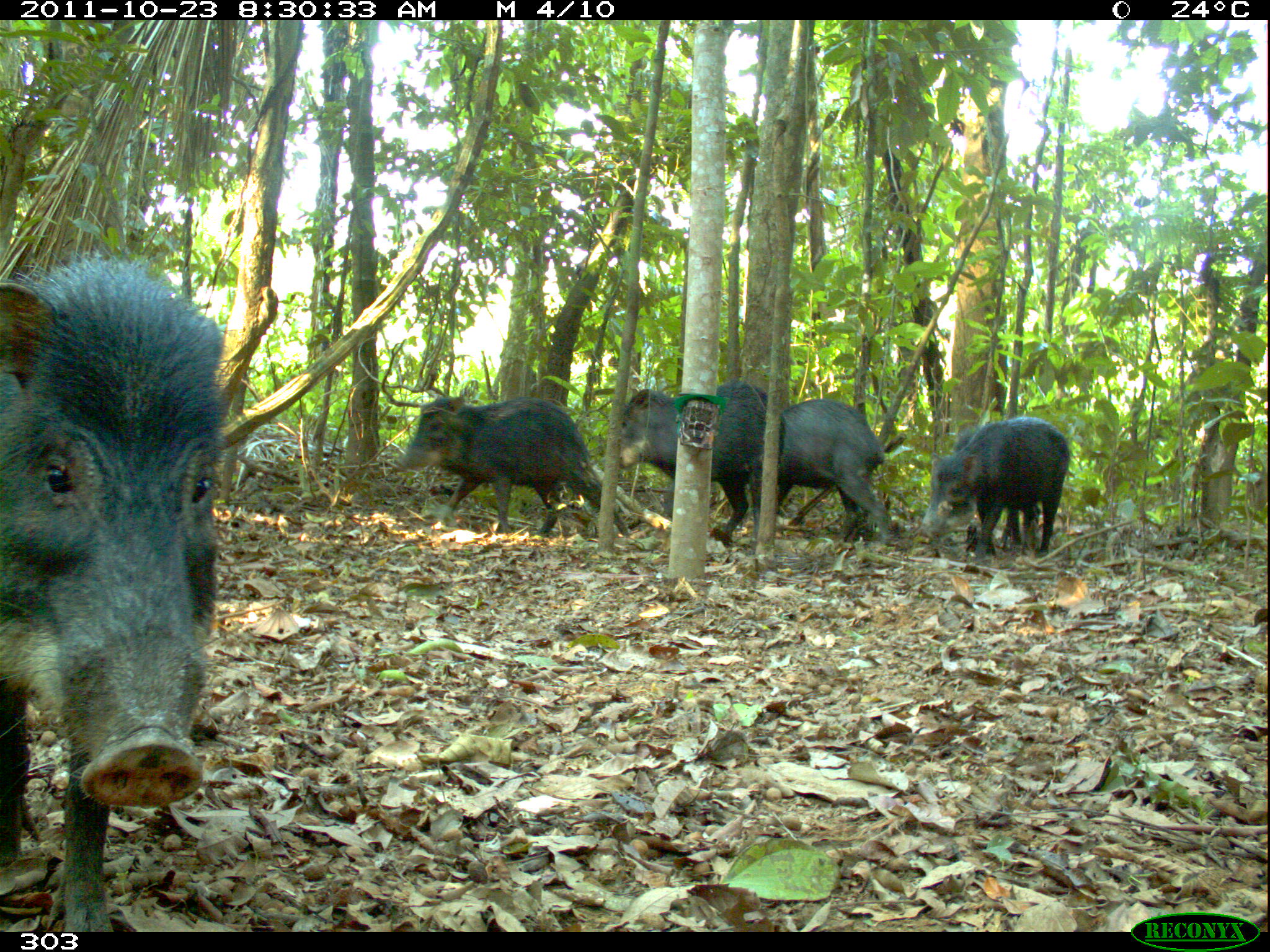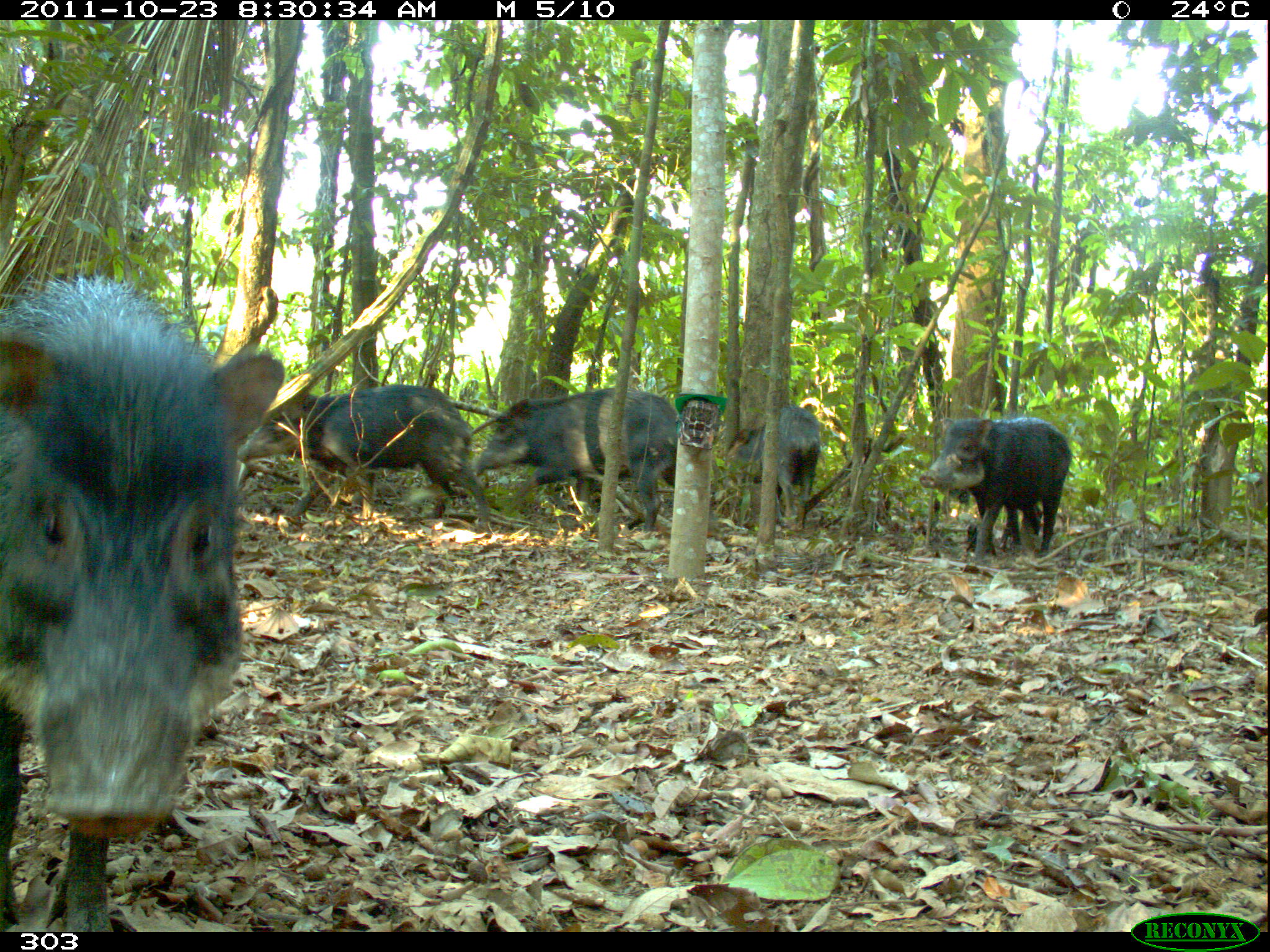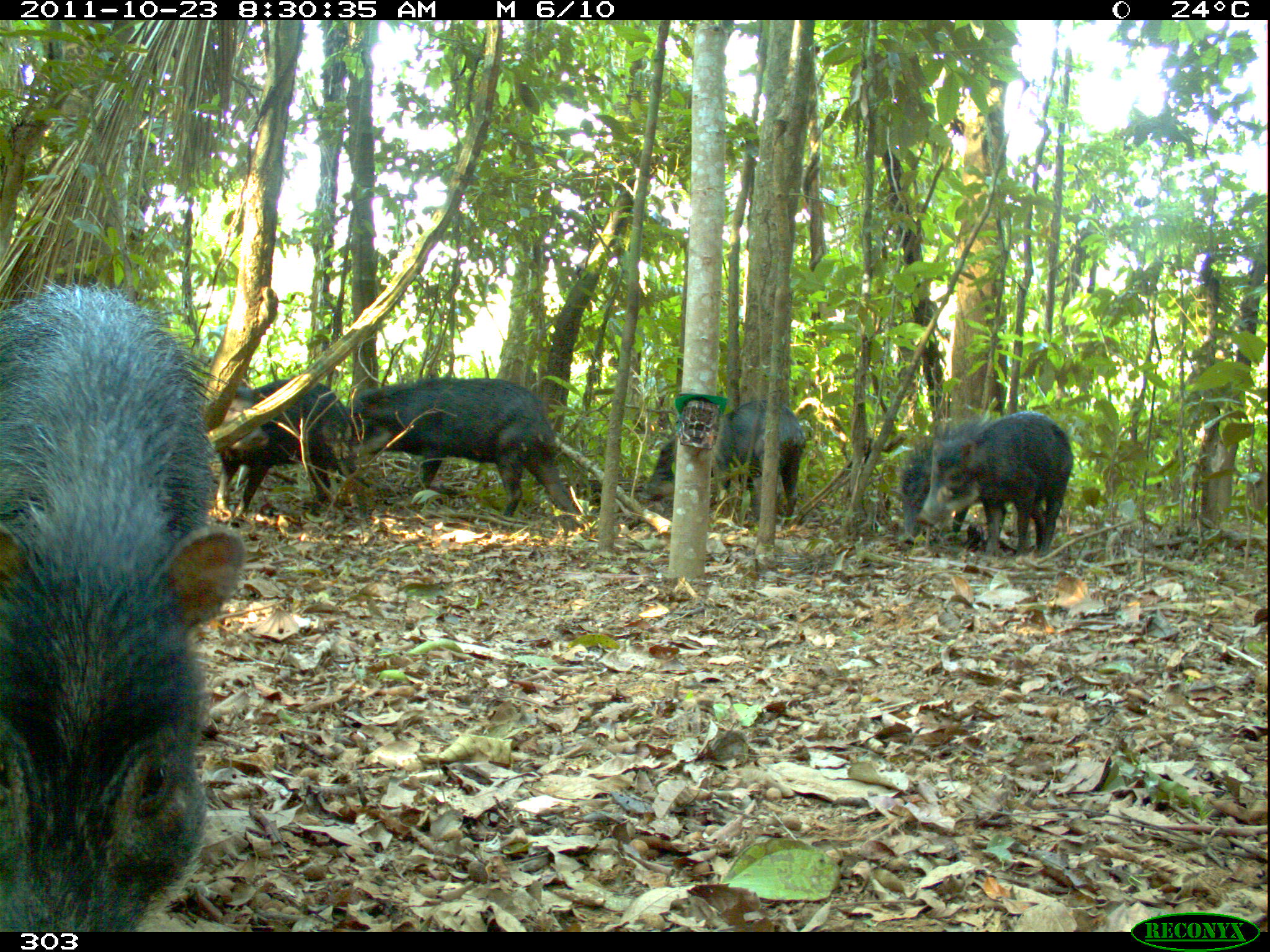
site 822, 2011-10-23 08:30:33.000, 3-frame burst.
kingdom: Animalia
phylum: Chordata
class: Mammalia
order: Artiodactyla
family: Tayassuidae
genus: Tayassu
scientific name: Tayassu pecari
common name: white-lipped peccary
Tayassu pecari (white-lipped peccary).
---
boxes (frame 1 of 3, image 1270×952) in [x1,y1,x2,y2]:
tayassu pecari: [0,241,228,931]; [389,392,629,543]; [616,381,787,545]; [919,416,1070,565]; [776,397,892,551]; [954,425,1043,556]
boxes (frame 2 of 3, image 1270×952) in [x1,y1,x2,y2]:
tayassu pecari: [0,266,287,931]; [234,373,503,534]; [469,386,717,537]; [916,414,1072,562]; [724,405,821,529]